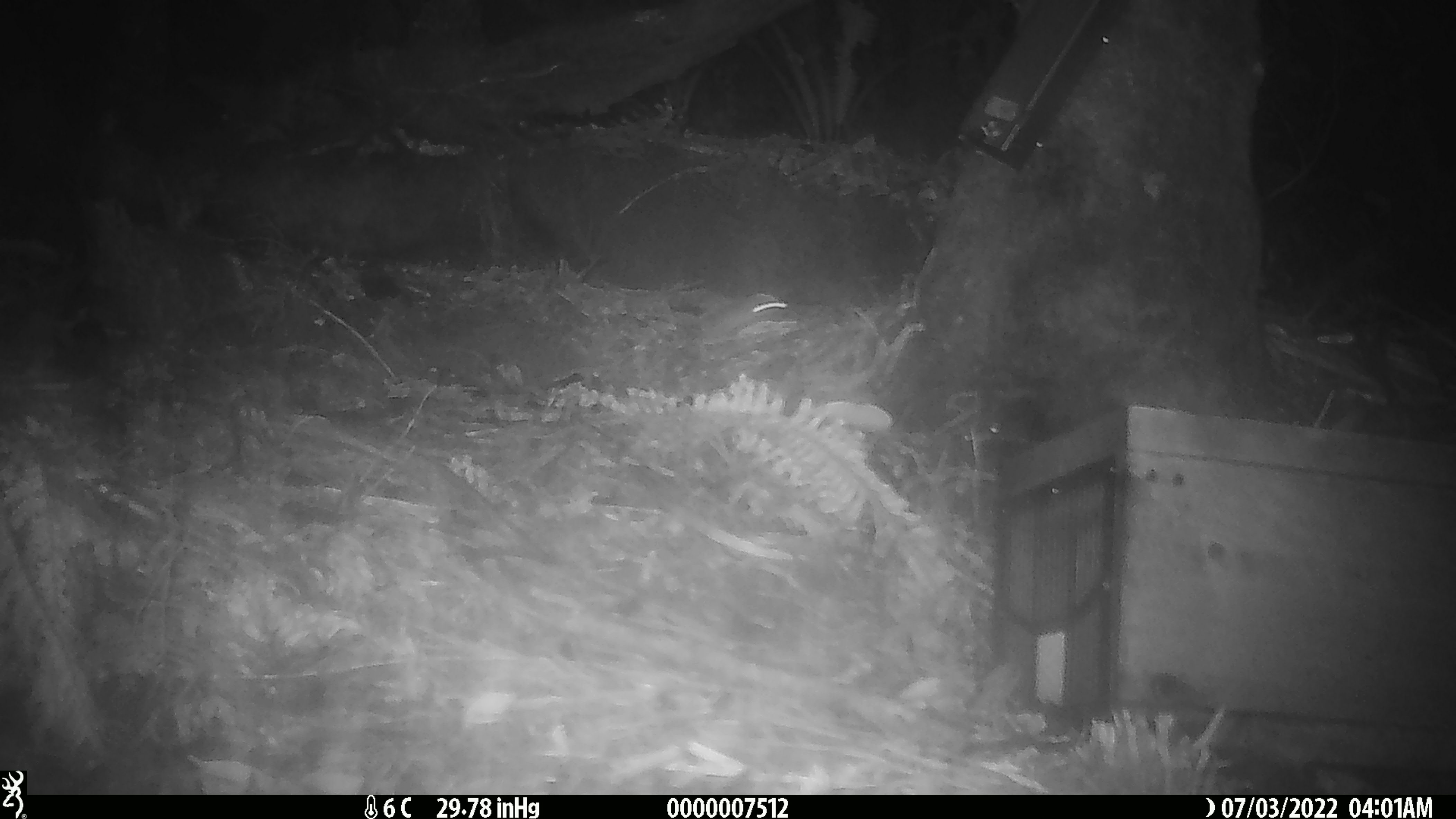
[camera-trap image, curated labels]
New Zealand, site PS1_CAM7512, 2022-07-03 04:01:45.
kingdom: Animalia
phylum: Chordata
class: Mammalia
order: Rodentia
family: Muridae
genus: Mus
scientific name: Mus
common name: mouse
Mouse (Mus).